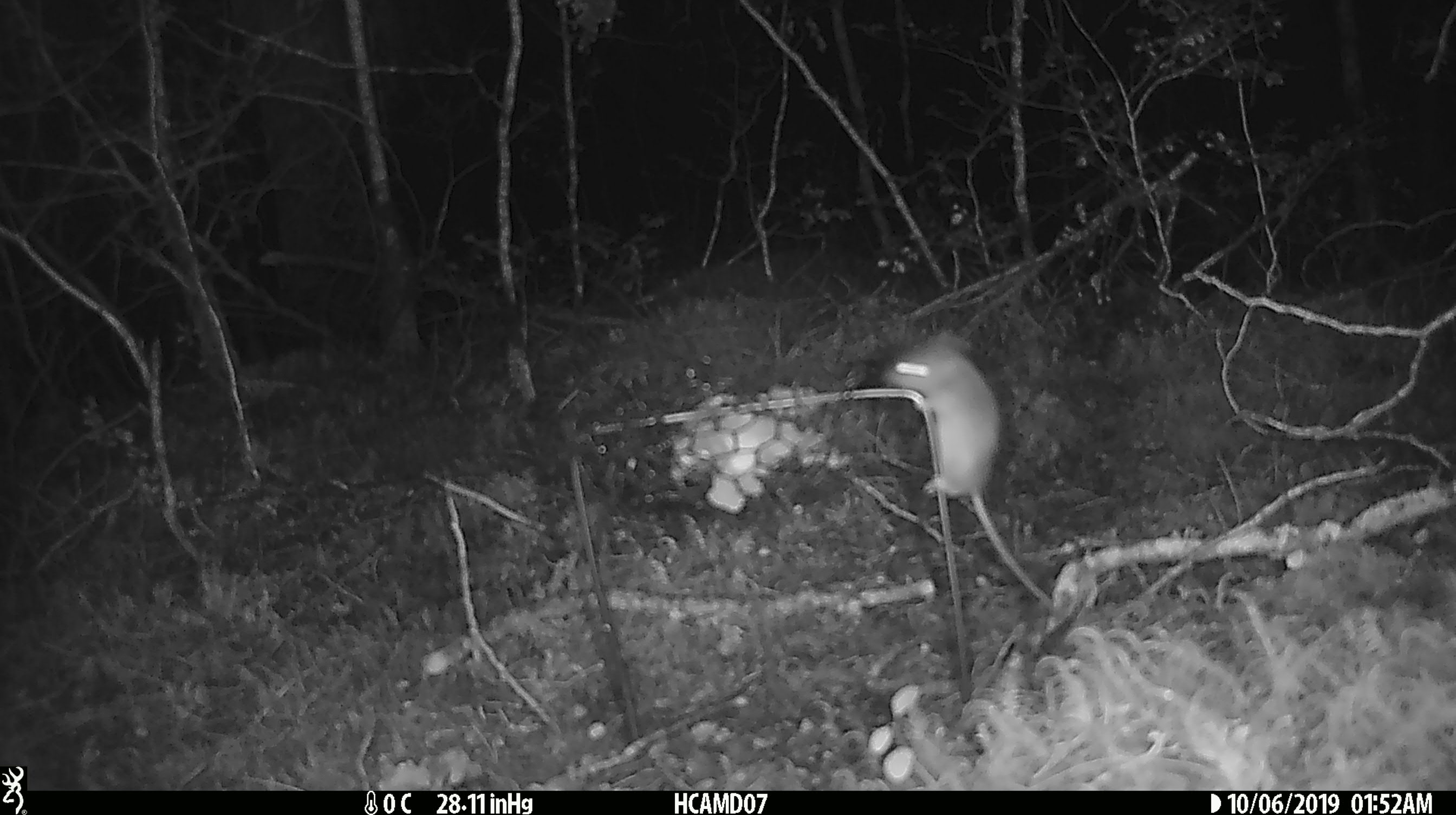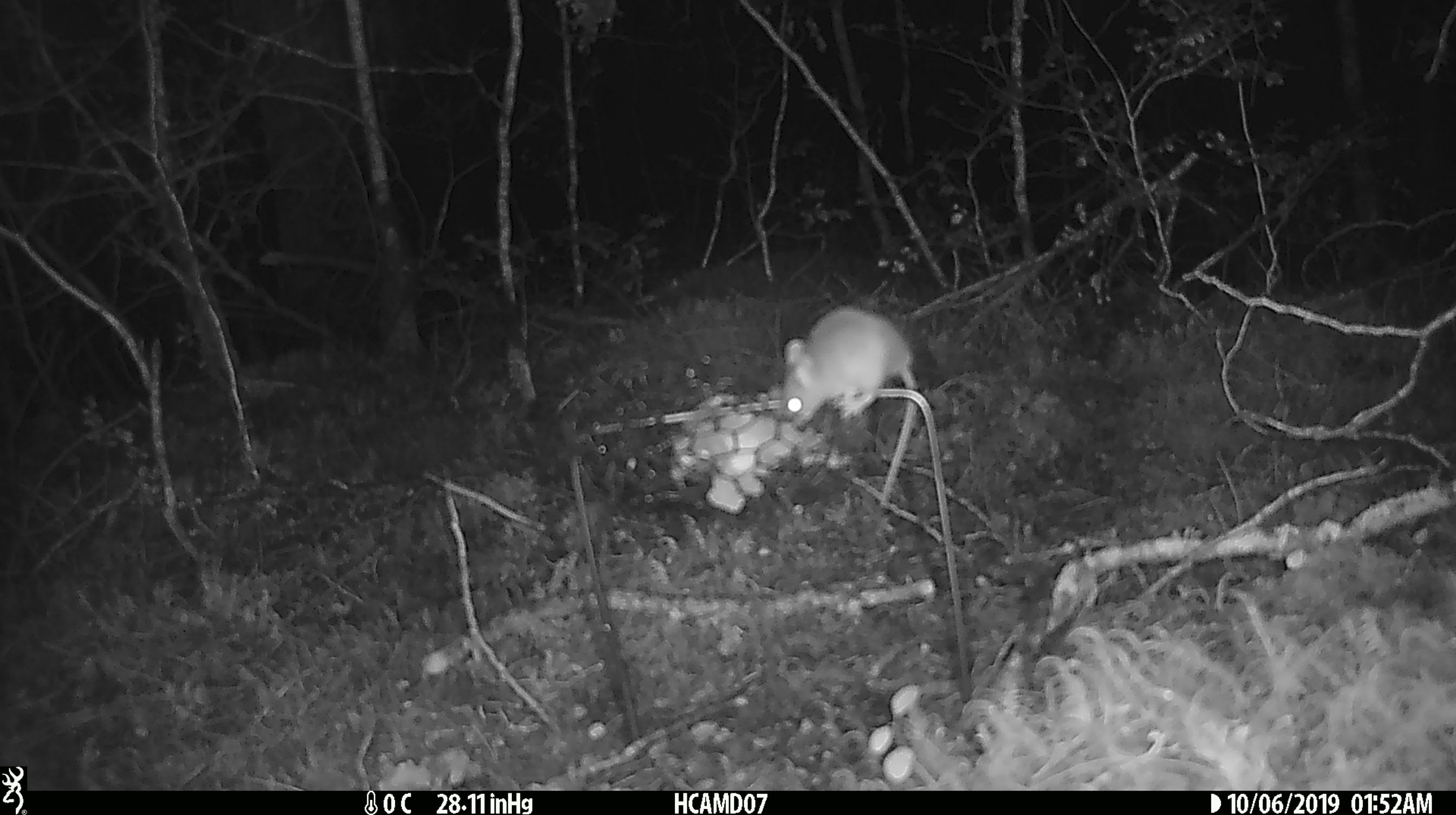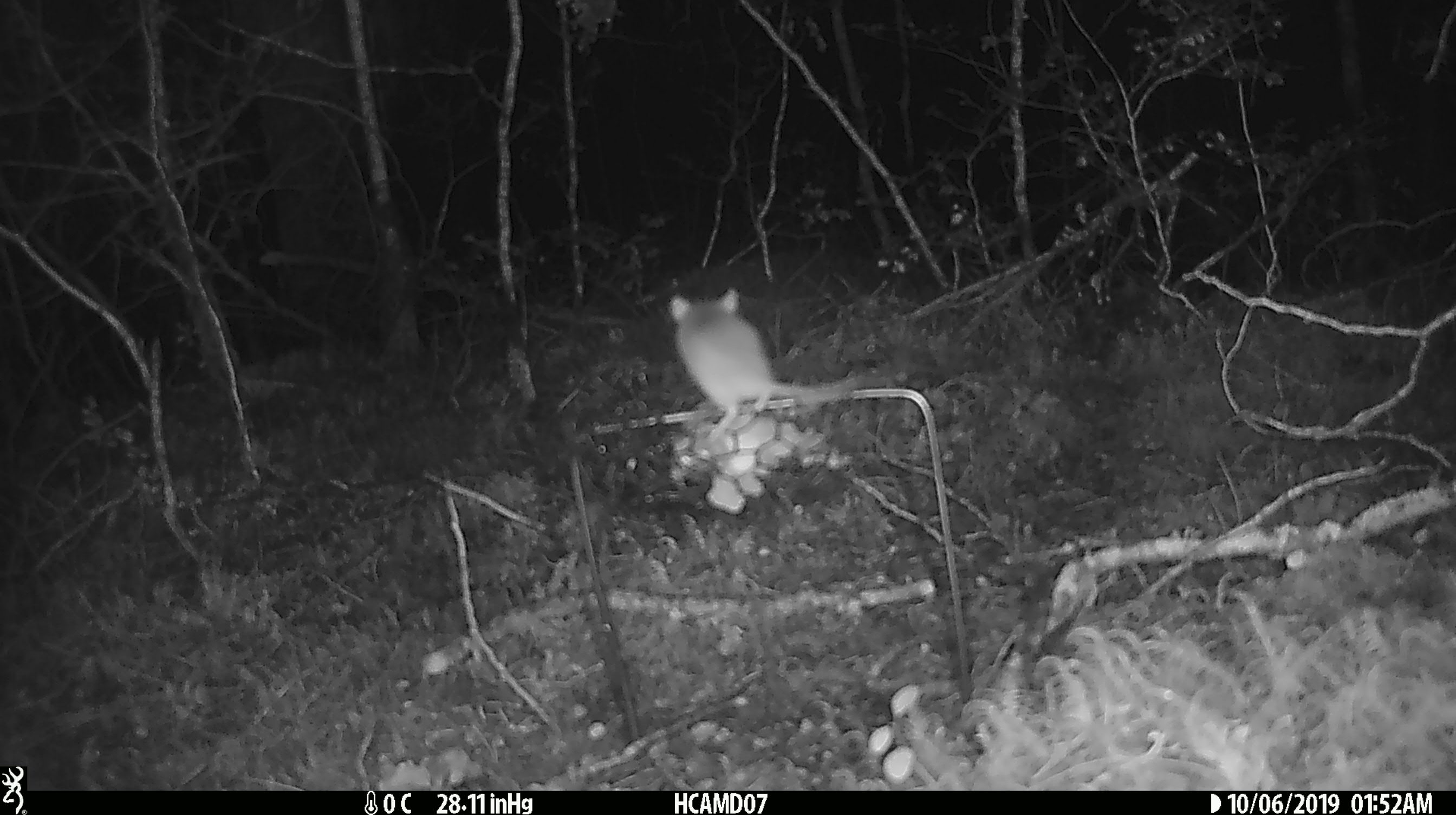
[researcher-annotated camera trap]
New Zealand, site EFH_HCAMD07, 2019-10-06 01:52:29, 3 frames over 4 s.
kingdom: Animalia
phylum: Chordata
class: Mammalia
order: Rodentia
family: Muridae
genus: Mus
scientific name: Mus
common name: mouse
Mouse (Mus).